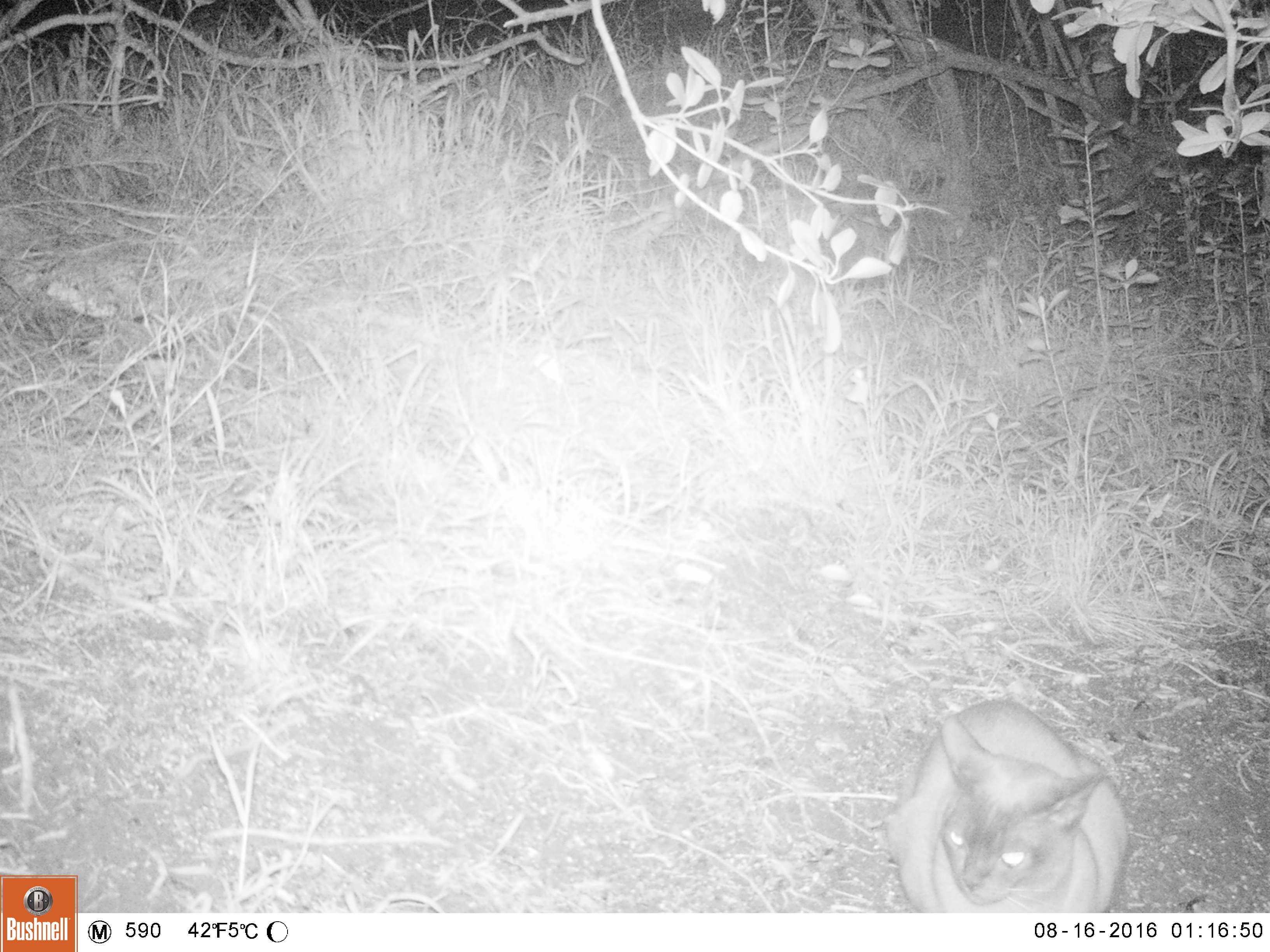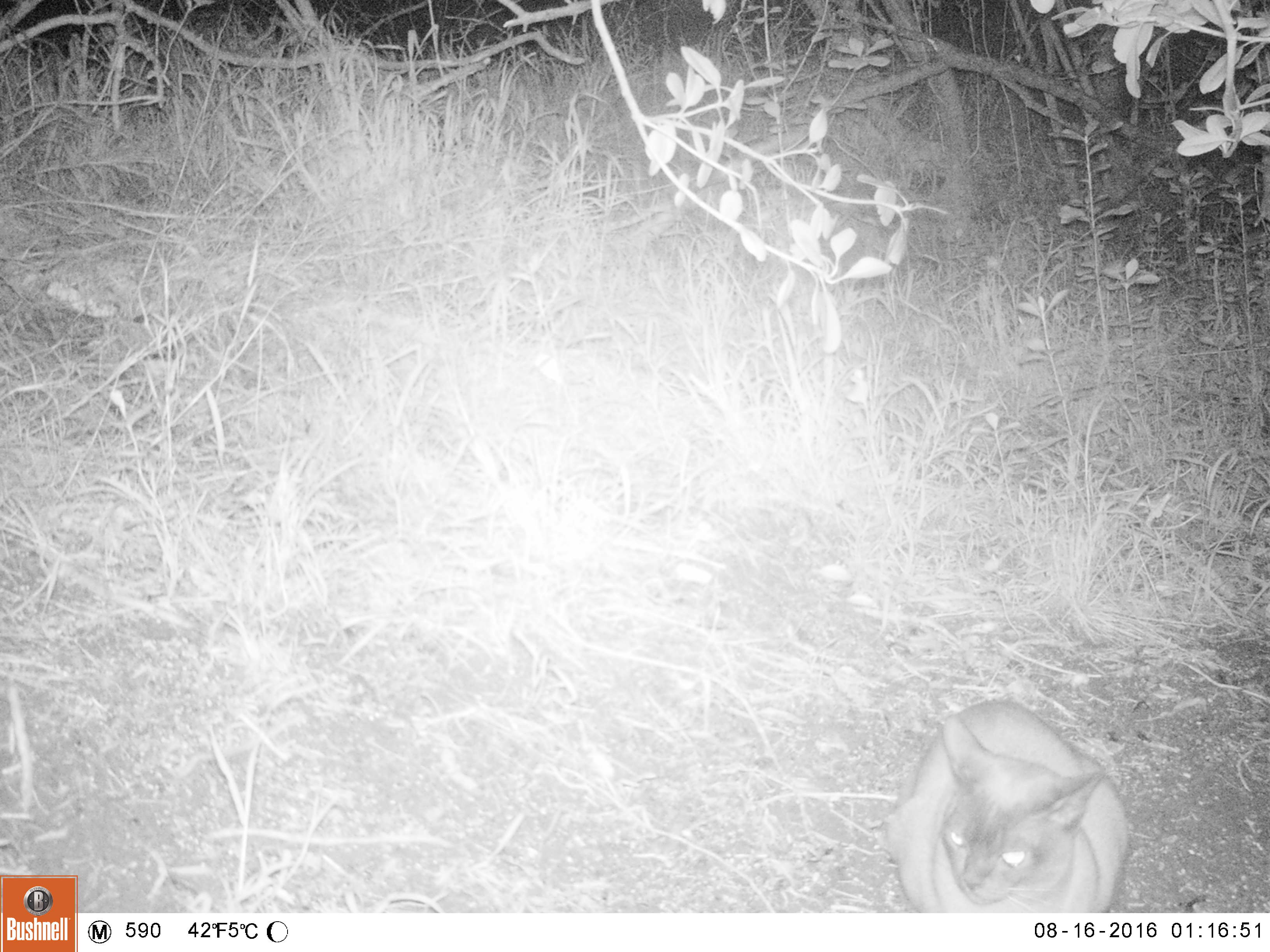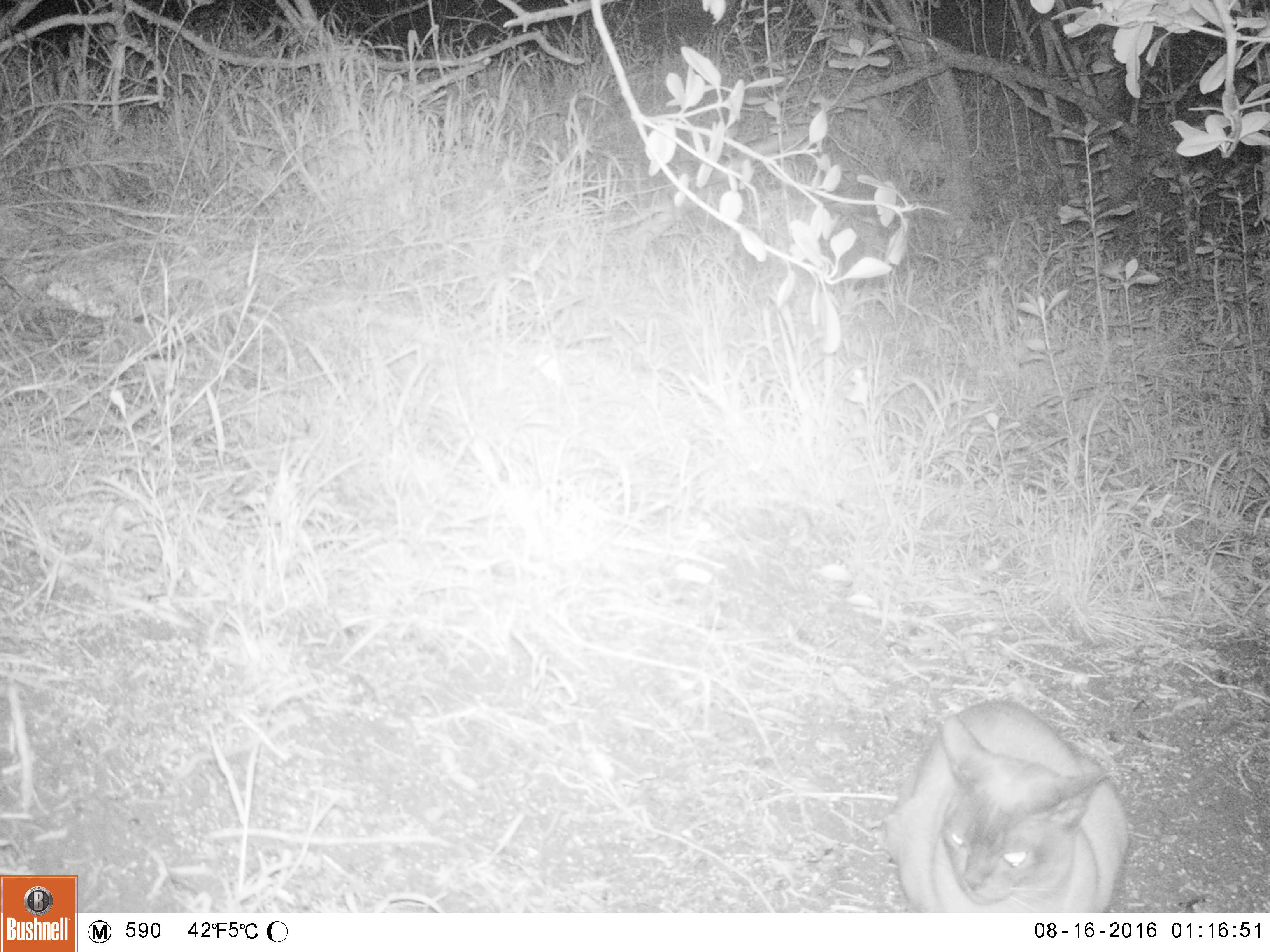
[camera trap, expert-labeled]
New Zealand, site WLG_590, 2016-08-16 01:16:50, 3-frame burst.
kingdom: Animalia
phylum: Chordata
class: Mammalia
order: Carnivora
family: Felidae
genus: Felis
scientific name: Felis catus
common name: domestic cat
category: cat